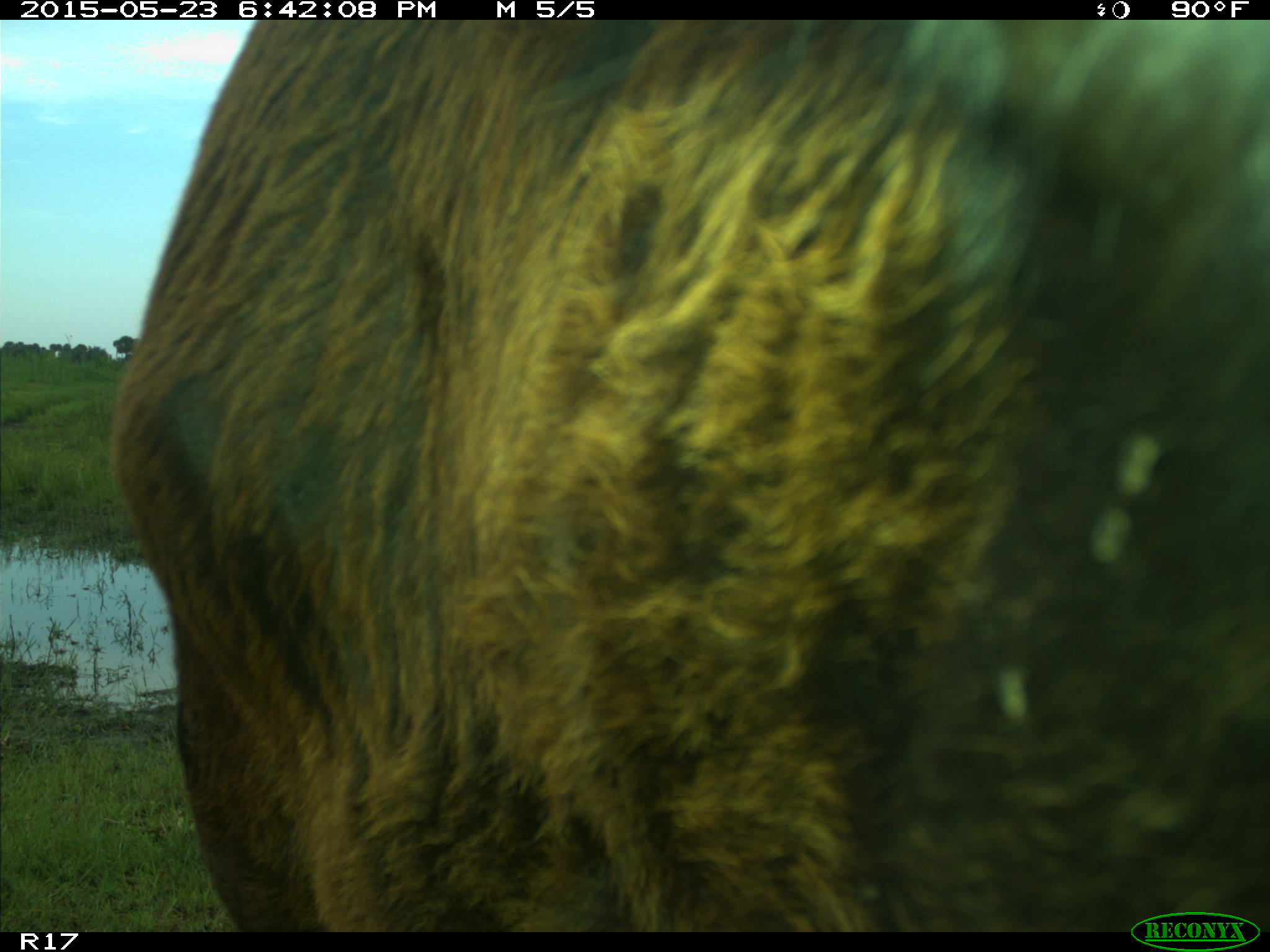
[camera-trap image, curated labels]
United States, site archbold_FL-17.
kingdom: Animalia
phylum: Chordata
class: Mammalia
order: Artiodactyla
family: Bovidae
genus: Bos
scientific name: Bos taurus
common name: domestic cow